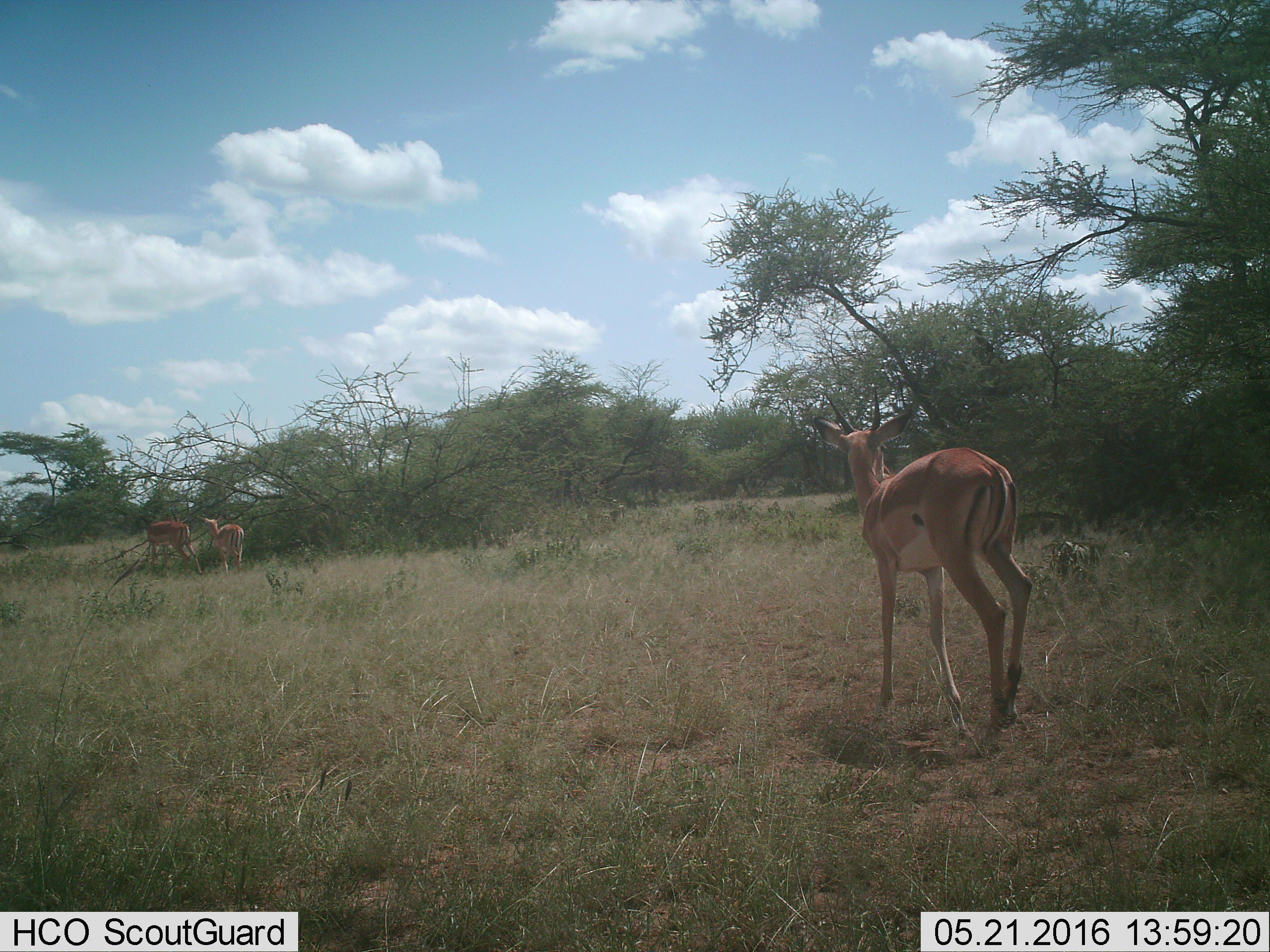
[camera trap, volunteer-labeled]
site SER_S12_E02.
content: unidentified animal